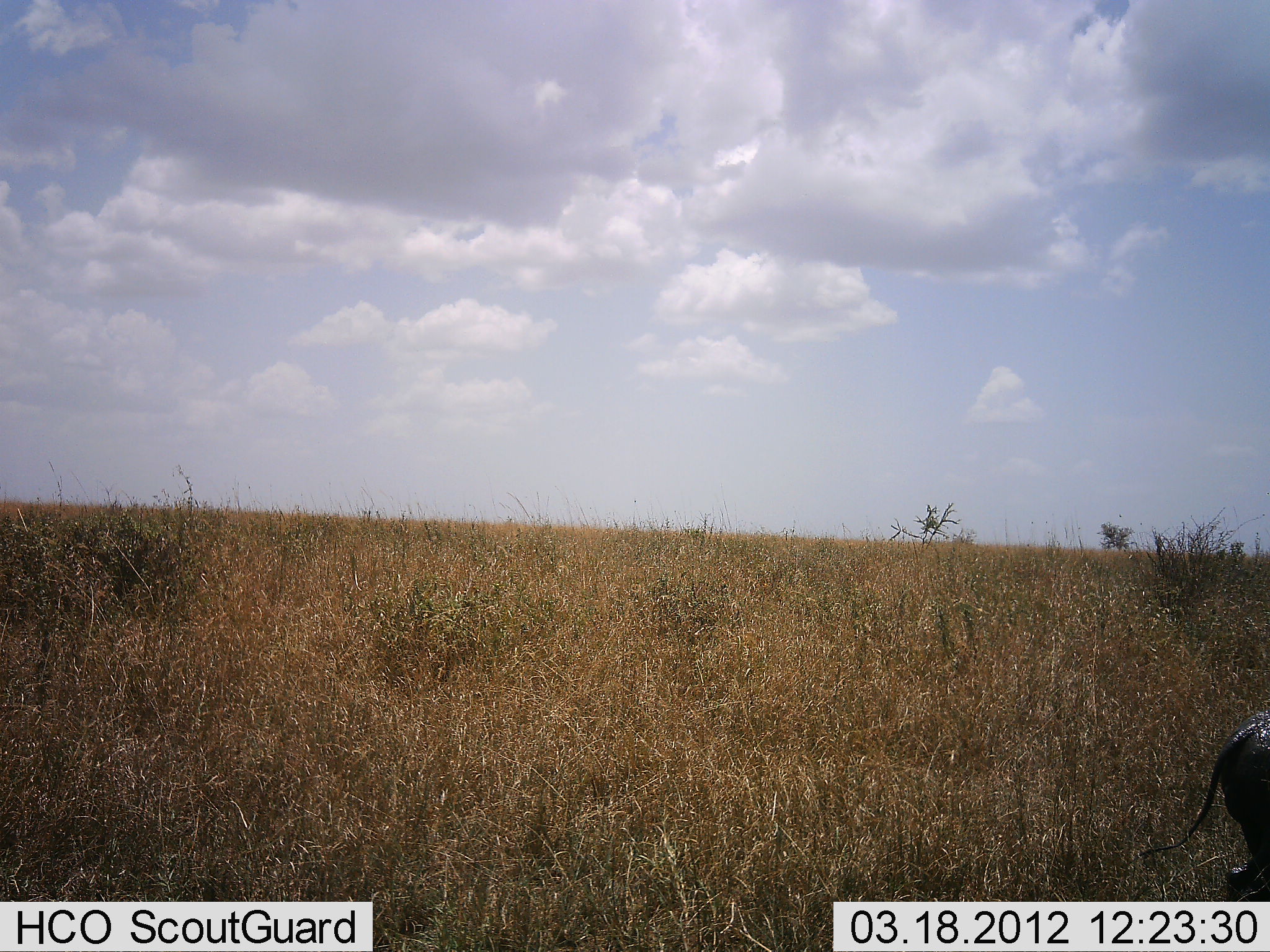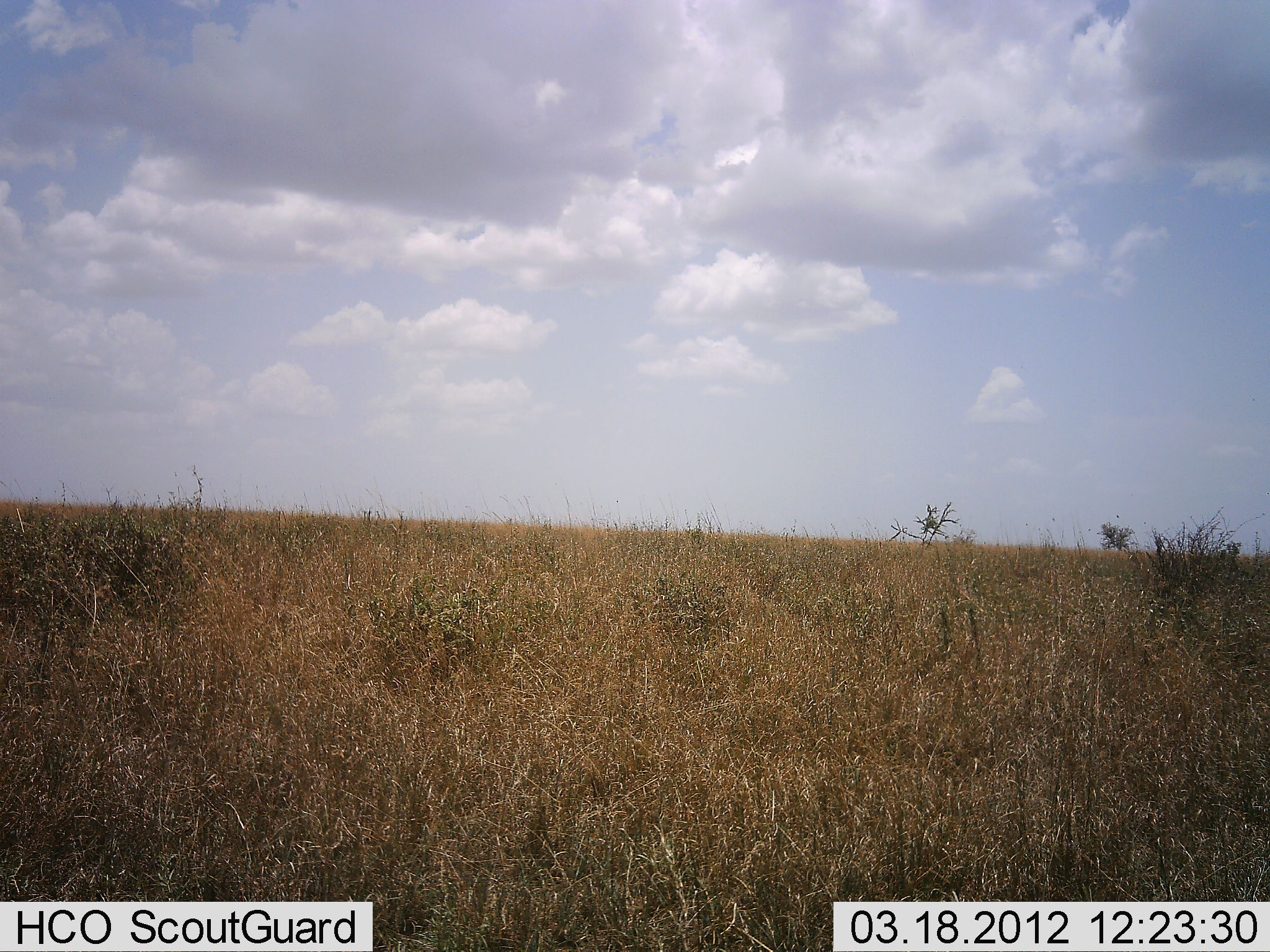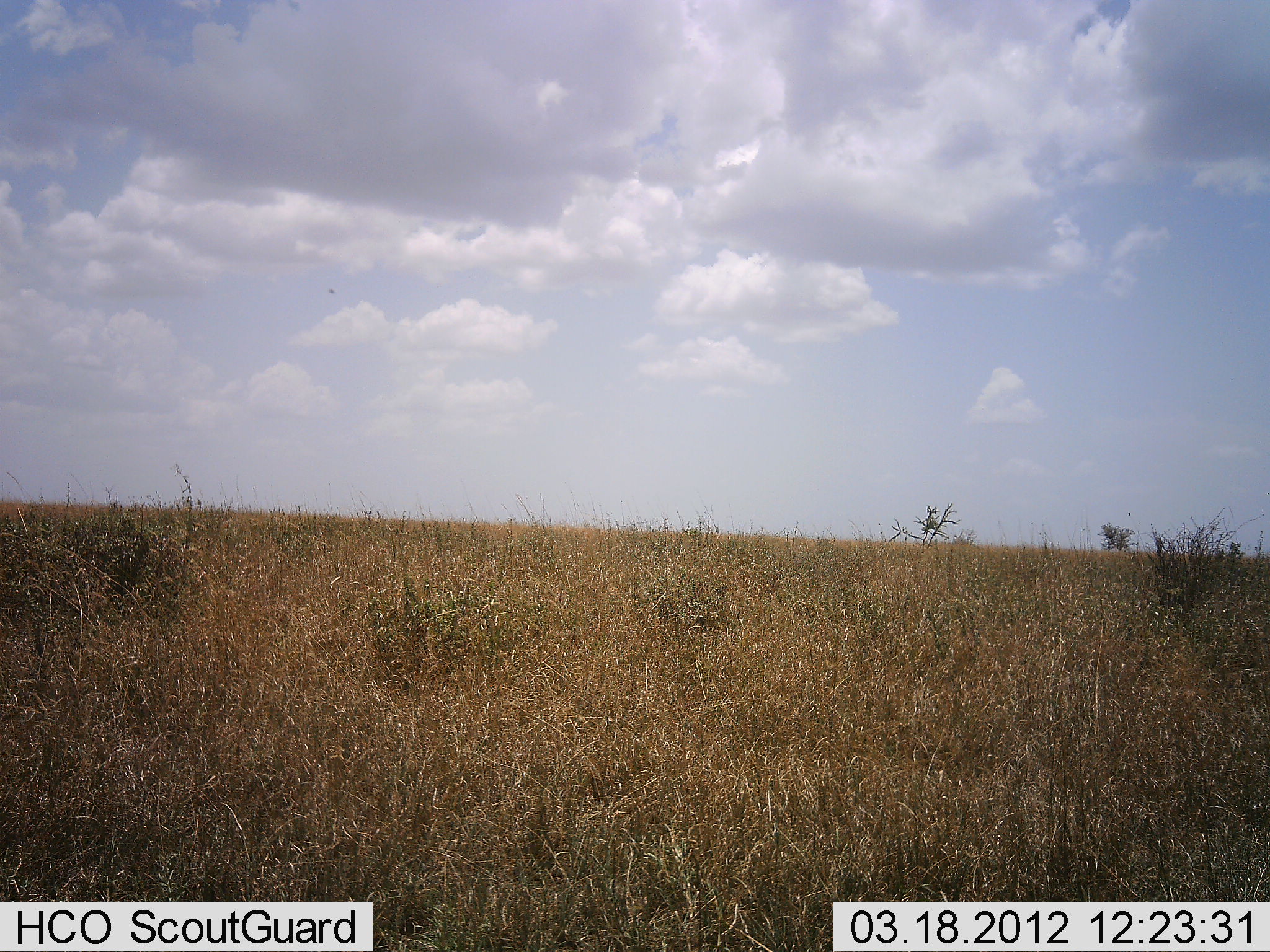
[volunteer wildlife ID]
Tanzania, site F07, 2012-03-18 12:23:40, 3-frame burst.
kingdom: Animalia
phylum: Chordata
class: Mammalia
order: Artiodactyla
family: Suidae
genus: Phacochoerus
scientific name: Phacochoerus africanus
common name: warthog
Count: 1.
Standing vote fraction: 5%.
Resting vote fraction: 0%.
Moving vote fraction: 100%.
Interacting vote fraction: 0%.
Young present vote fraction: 0%.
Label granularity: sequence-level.